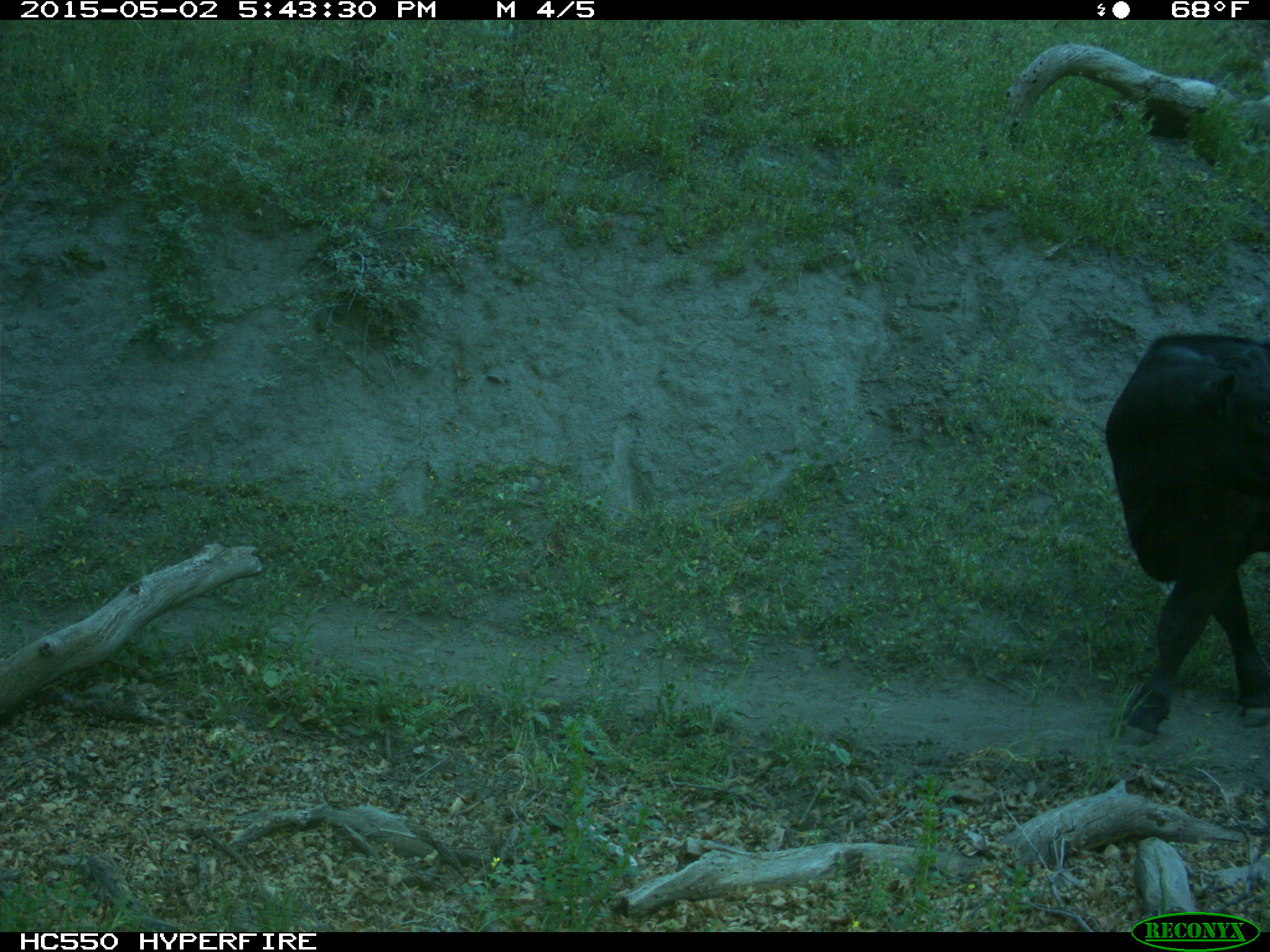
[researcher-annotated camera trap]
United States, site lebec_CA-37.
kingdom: Animalia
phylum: Chordata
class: Mammalia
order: Artiodactyla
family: Bovidae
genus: Bos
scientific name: Bos taurus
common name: domestic cow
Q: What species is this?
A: Bos taurus (domestic cow).